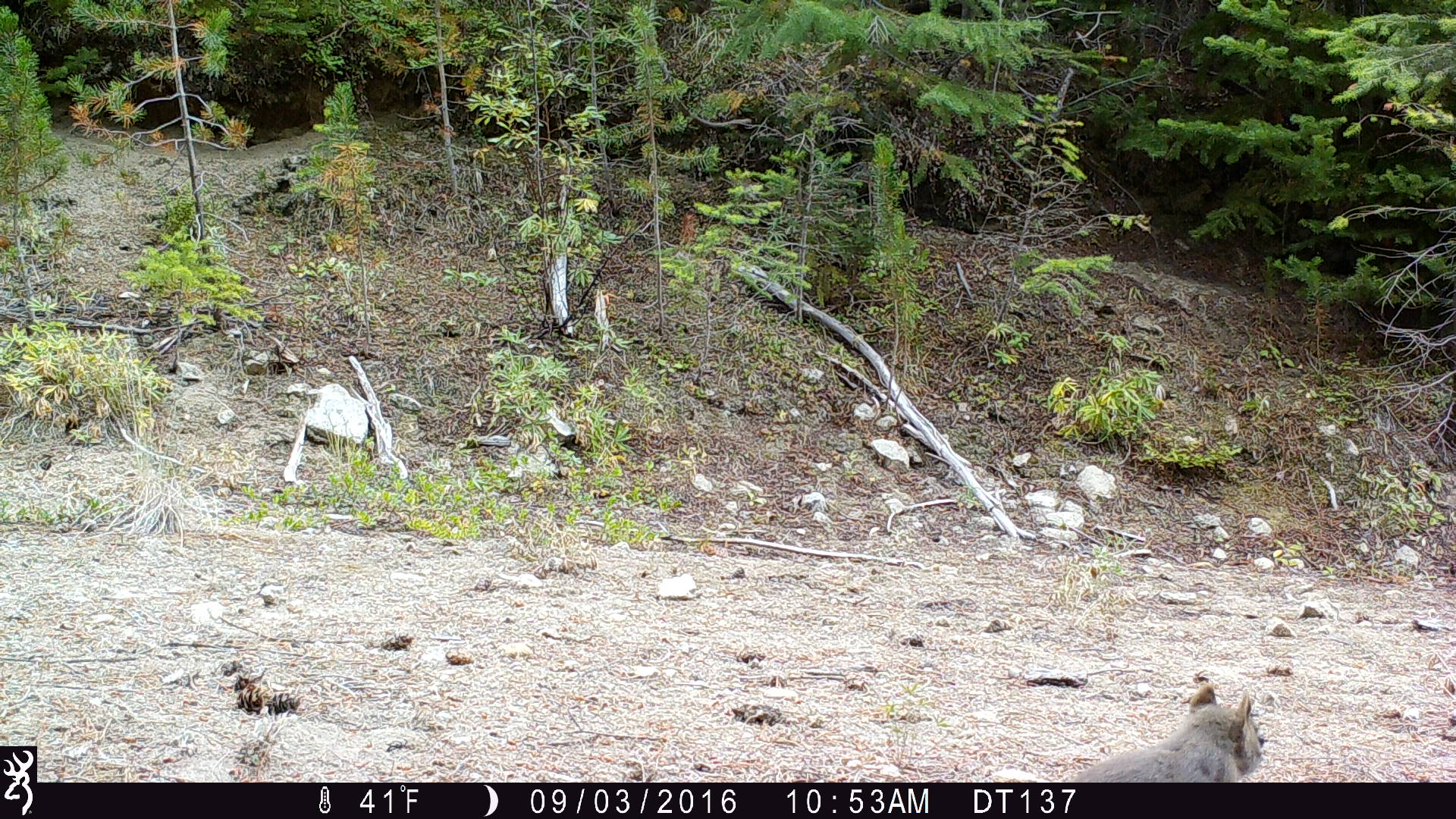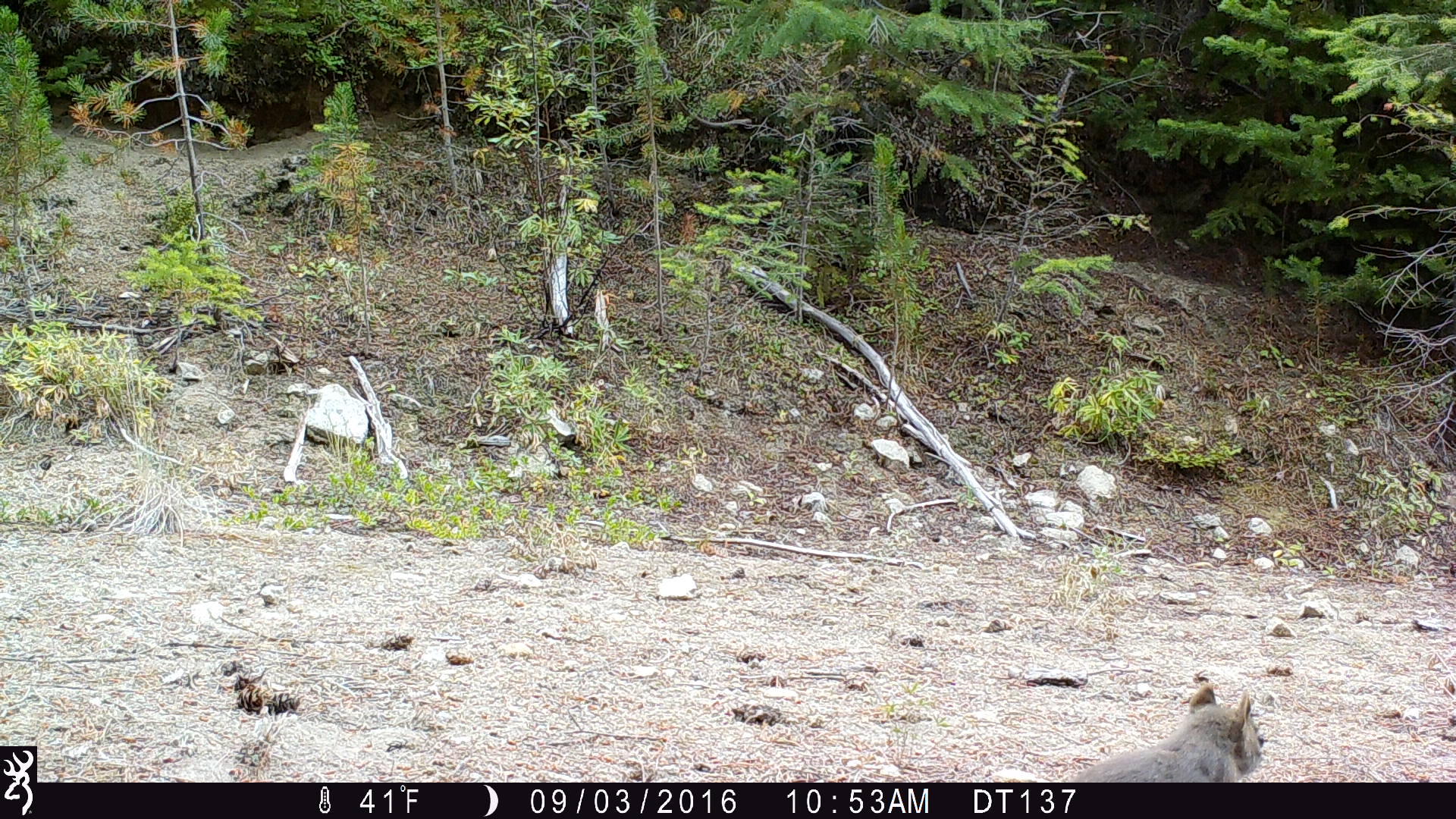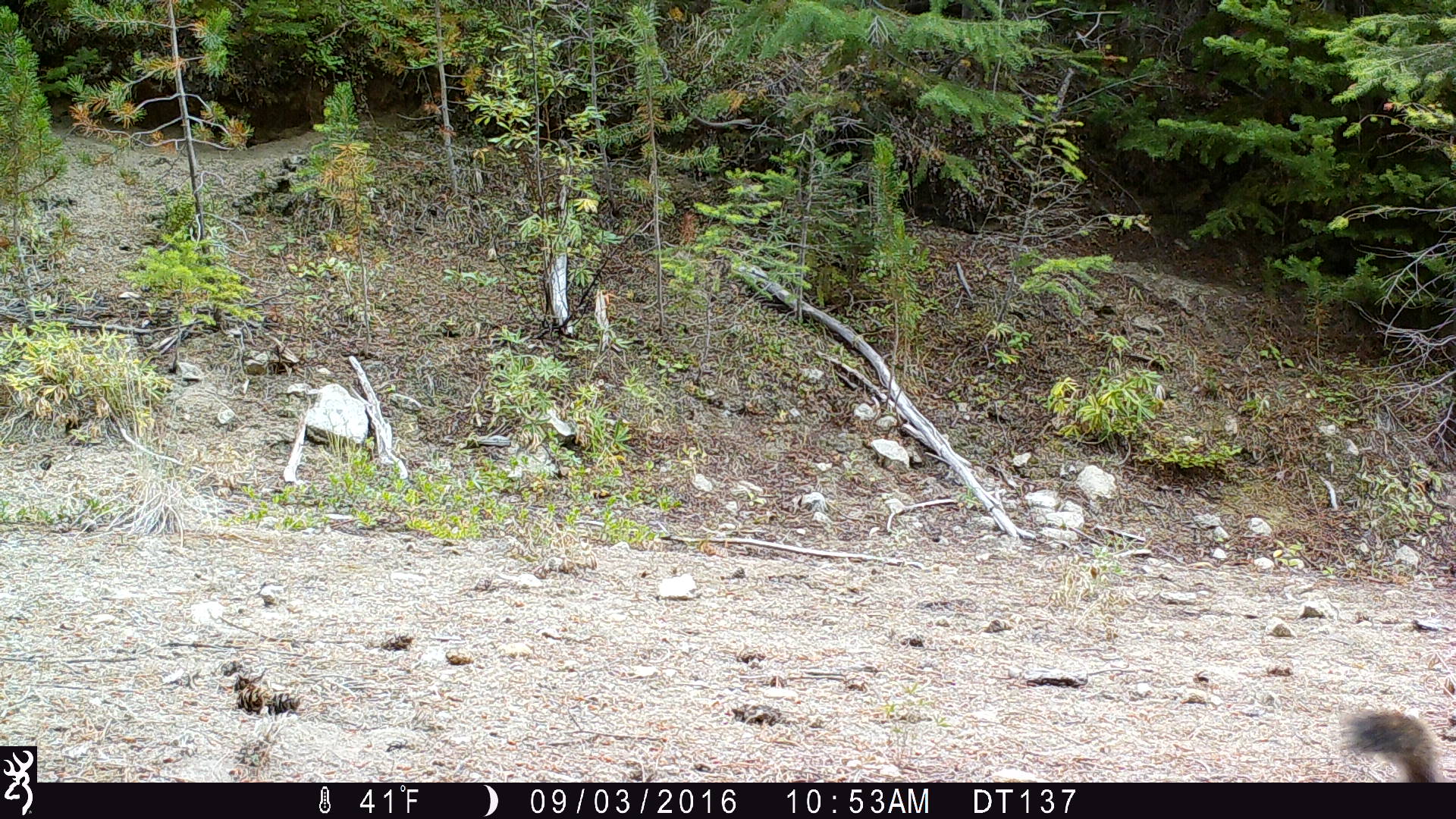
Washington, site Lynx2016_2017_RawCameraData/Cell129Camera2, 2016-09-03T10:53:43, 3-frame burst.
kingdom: Animalia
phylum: Chordata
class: Mammalia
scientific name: Mammalia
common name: small mammal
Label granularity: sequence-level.